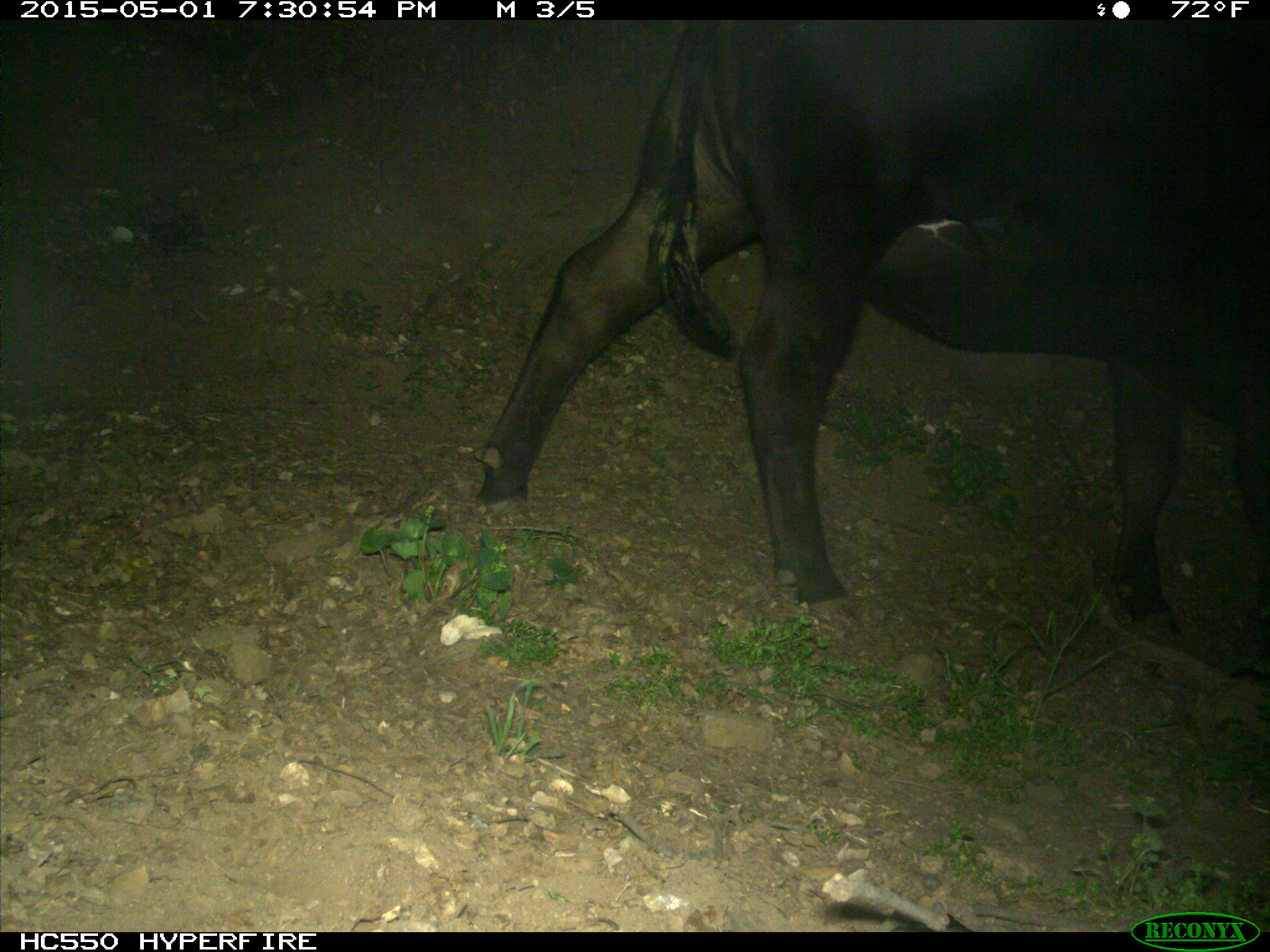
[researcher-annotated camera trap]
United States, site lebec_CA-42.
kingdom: Animalia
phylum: Chordata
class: Mammalia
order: Artiodactyla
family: Bovidae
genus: Bos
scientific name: Bos taurus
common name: domestic cow